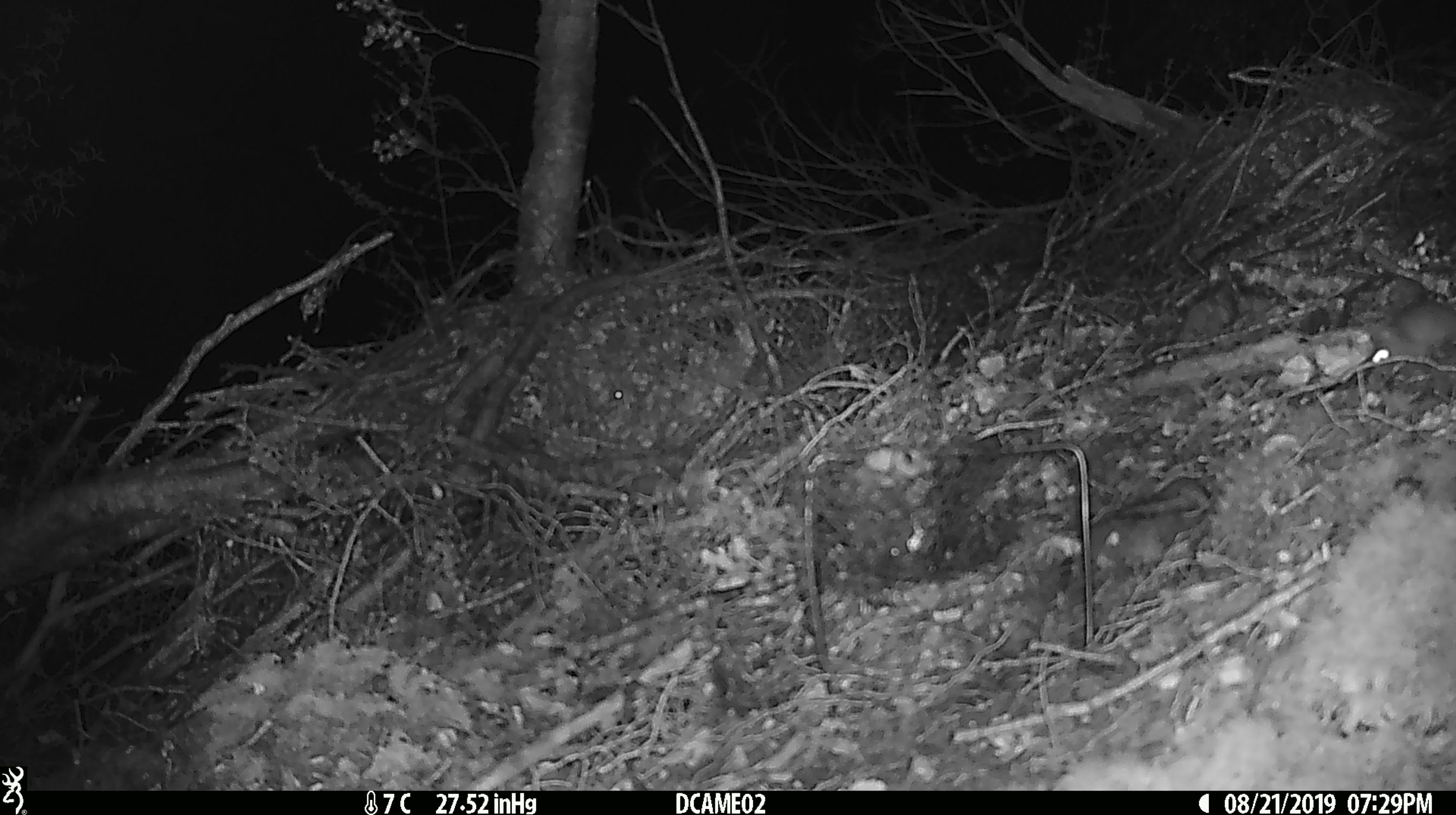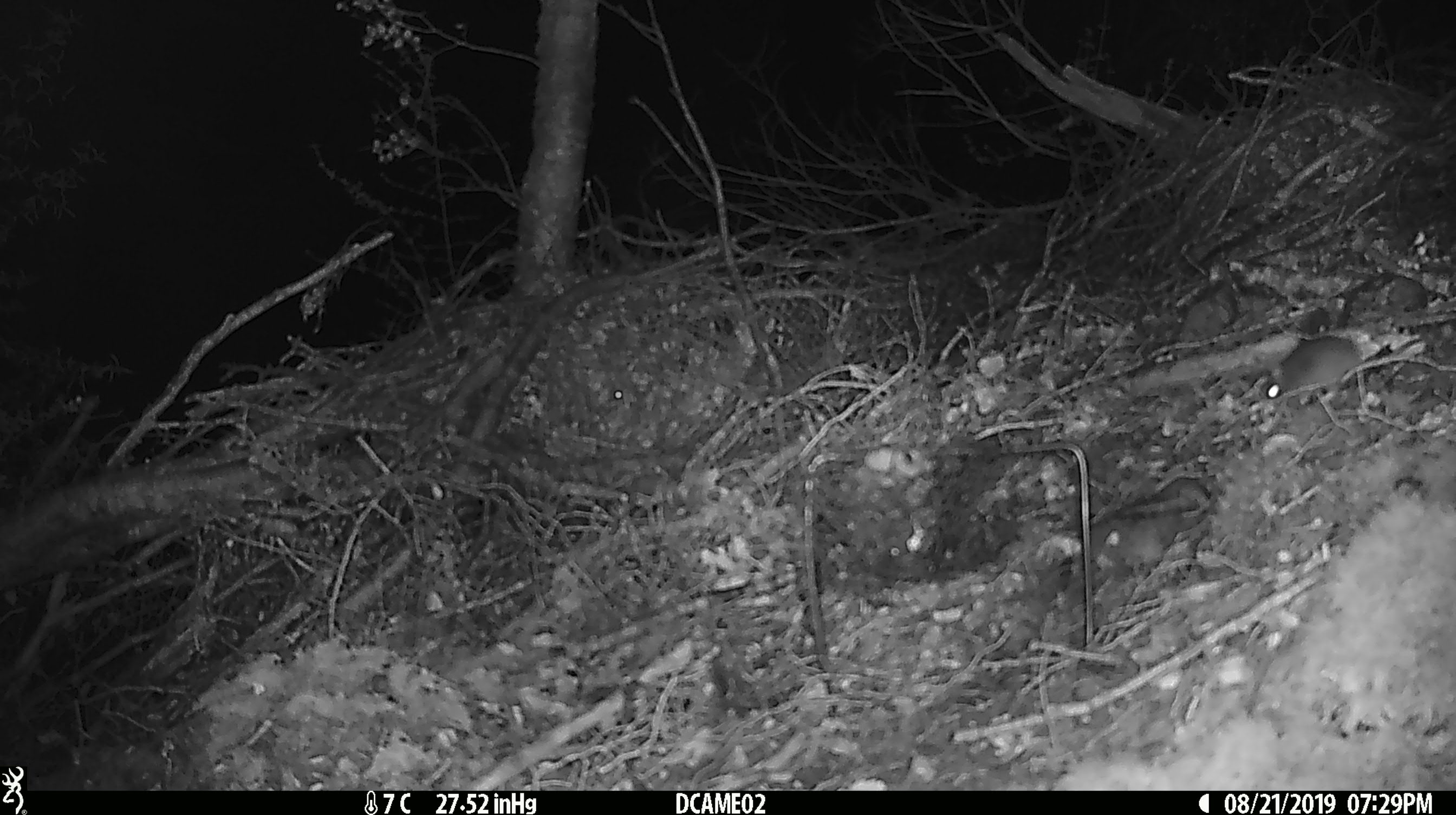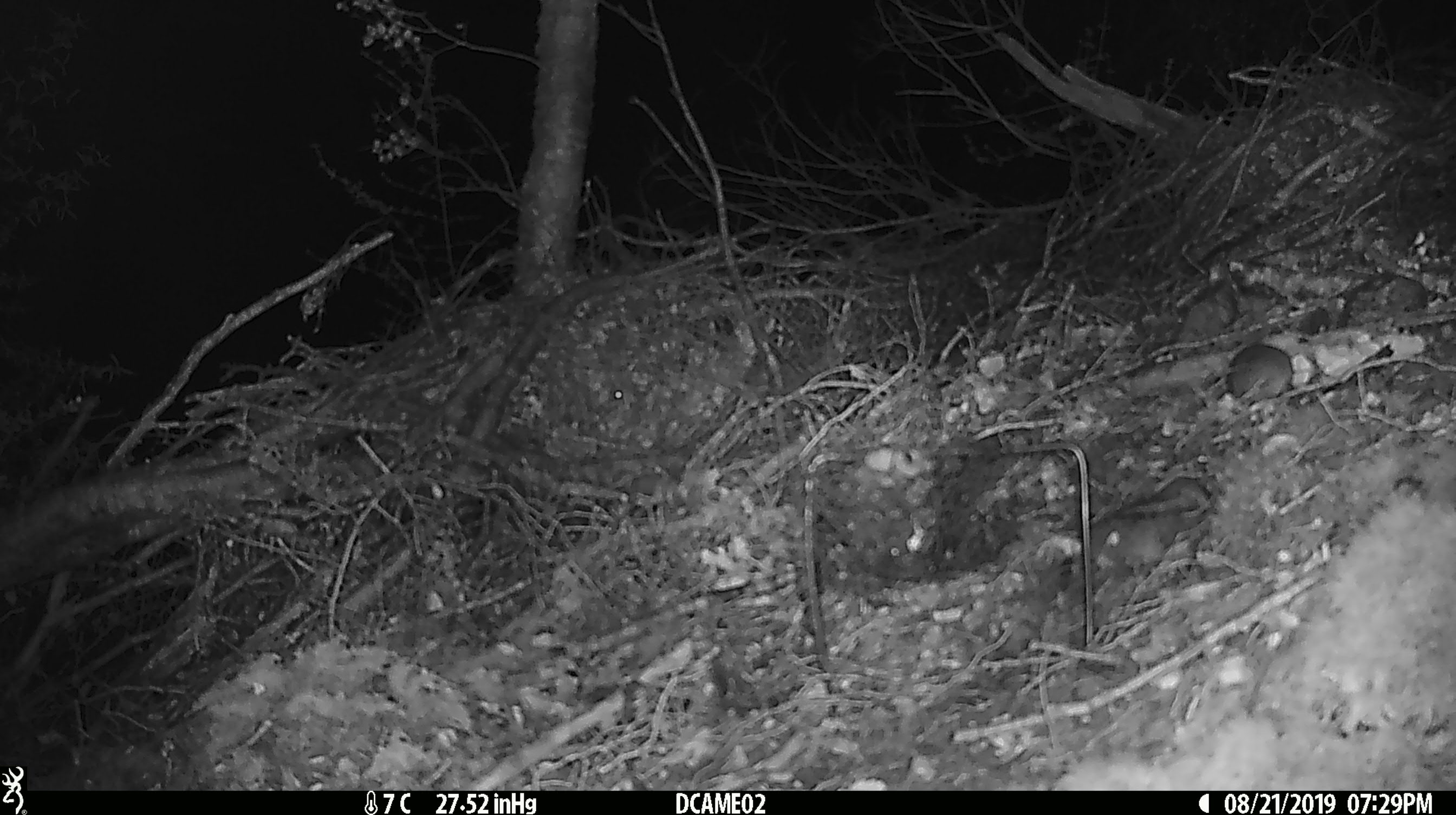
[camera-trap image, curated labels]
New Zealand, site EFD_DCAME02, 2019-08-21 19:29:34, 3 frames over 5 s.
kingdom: Animalia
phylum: Chordata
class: Mammalia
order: Rodentia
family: Muridae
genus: Mus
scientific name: Mus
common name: mouse